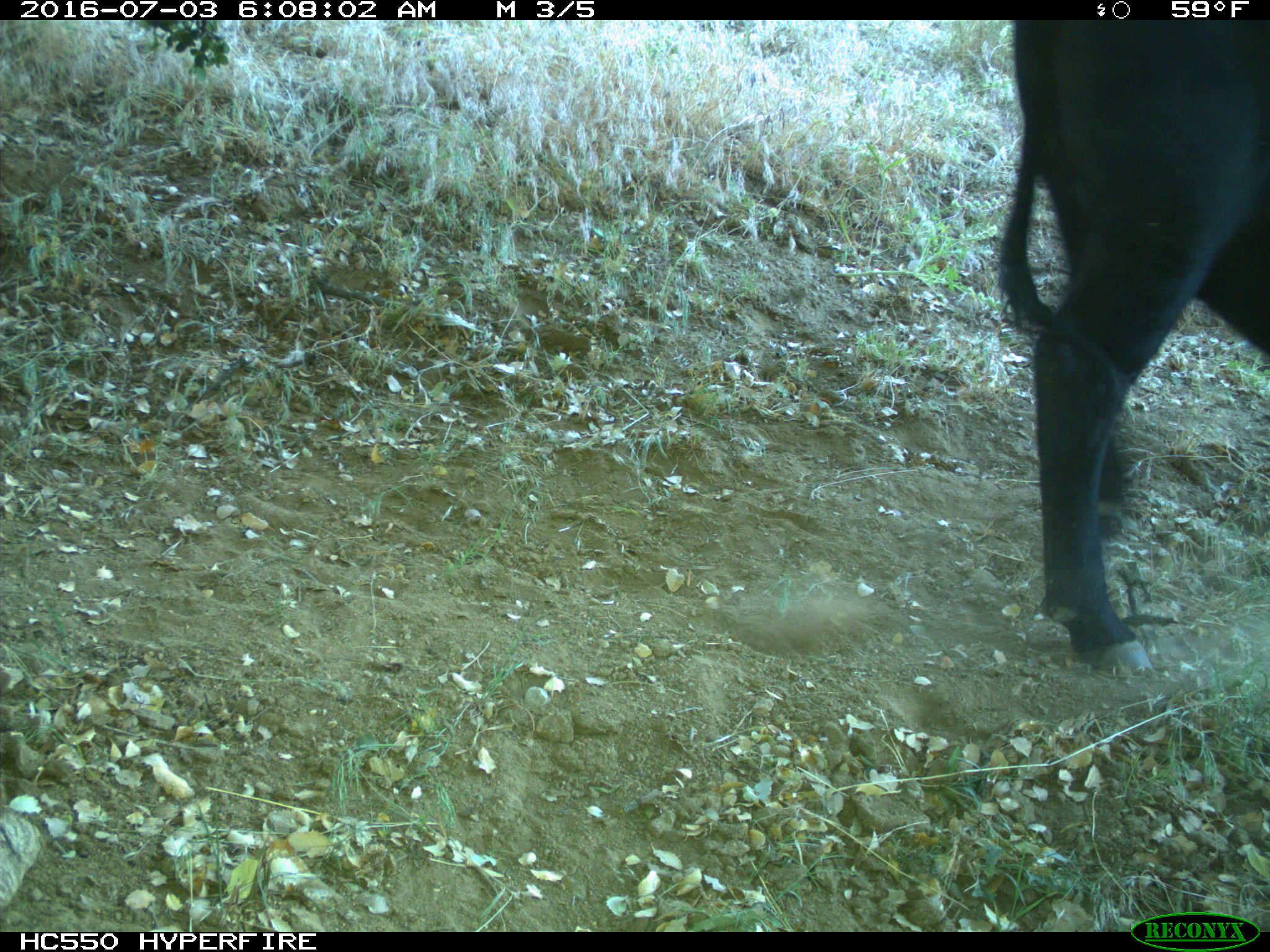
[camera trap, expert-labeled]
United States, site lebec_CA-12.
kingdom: Animalia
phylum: Chordata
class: Mammalia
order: Artiodactyla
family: Bovidae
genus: Bos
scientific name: Bos taurus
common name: domestic cow